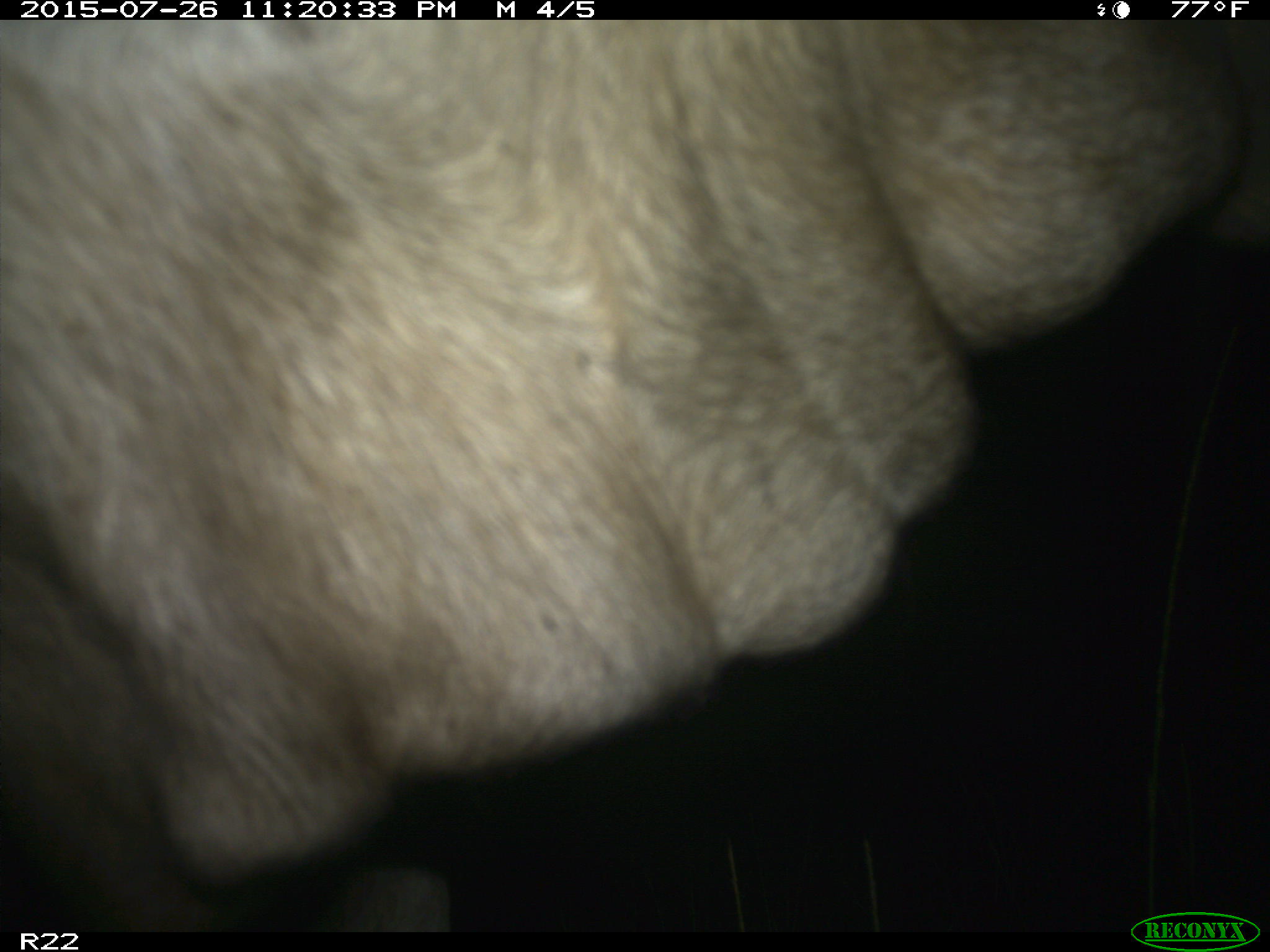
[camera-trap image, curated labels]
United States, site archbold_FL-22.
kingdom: Animalia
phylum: Chordata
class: Mammalia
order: Artiodactyla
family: Bovidae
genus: Bos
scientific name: Bos taurus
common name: domestic cow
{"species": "Bos taurus (domestic cow)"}